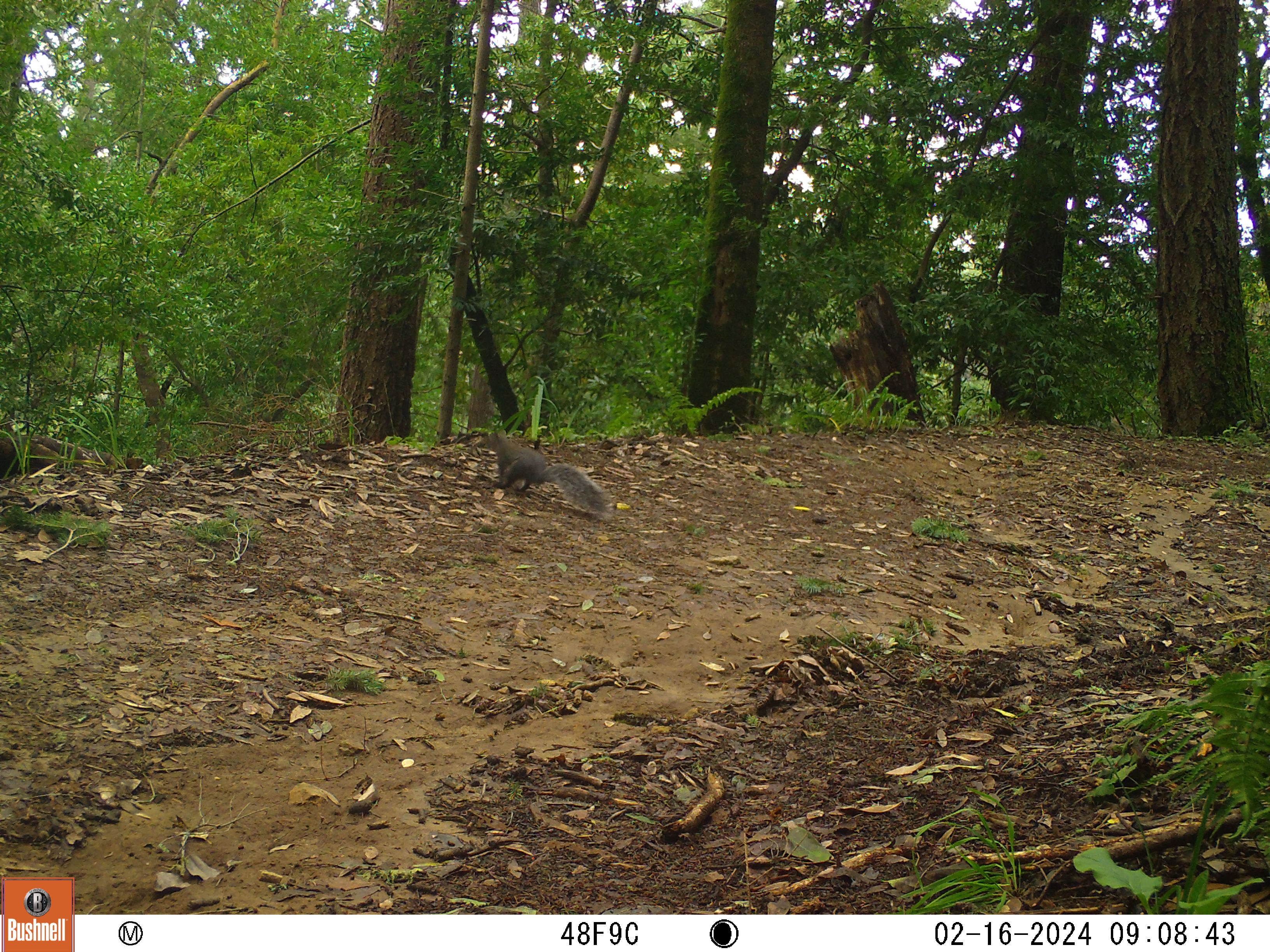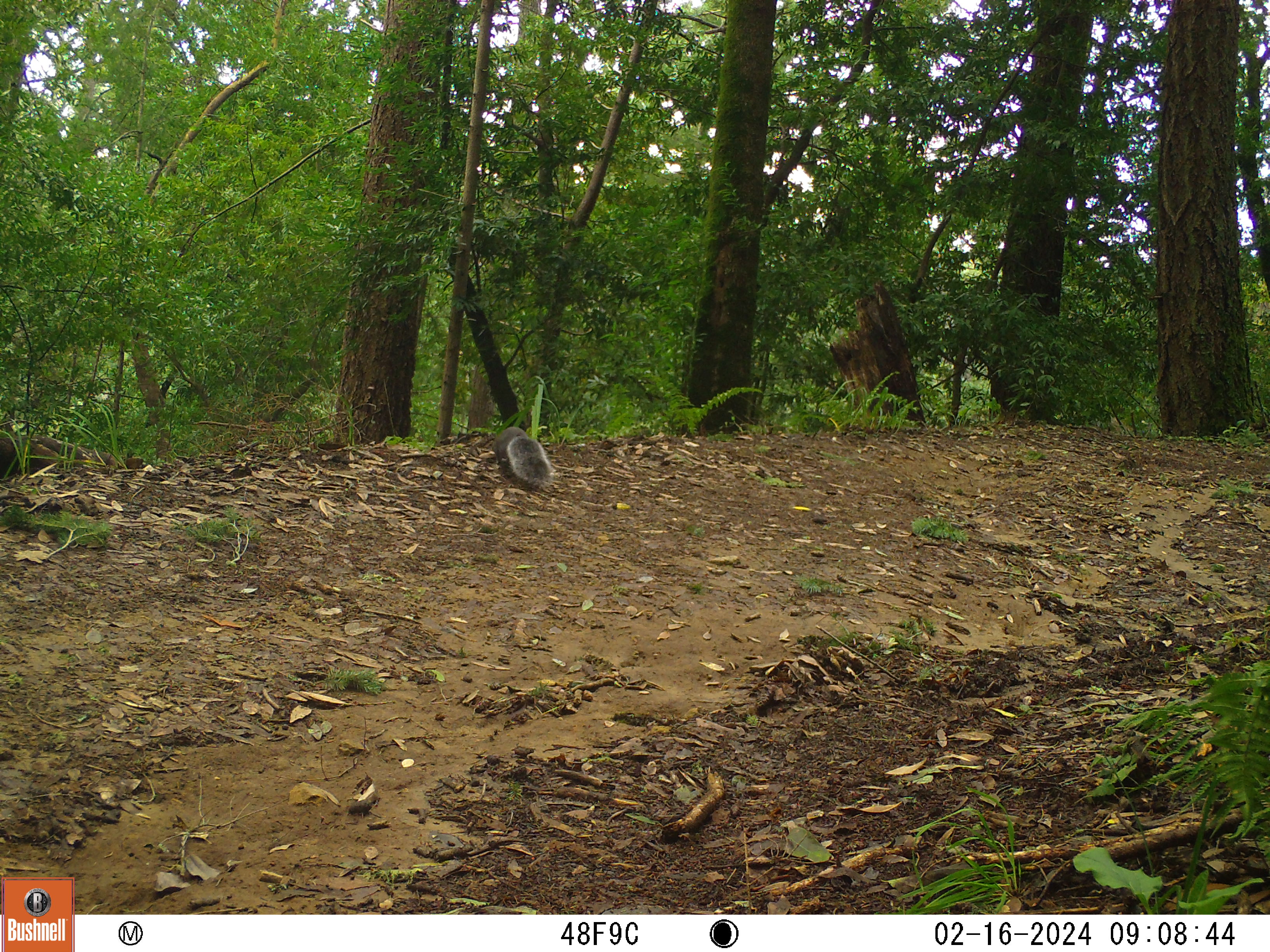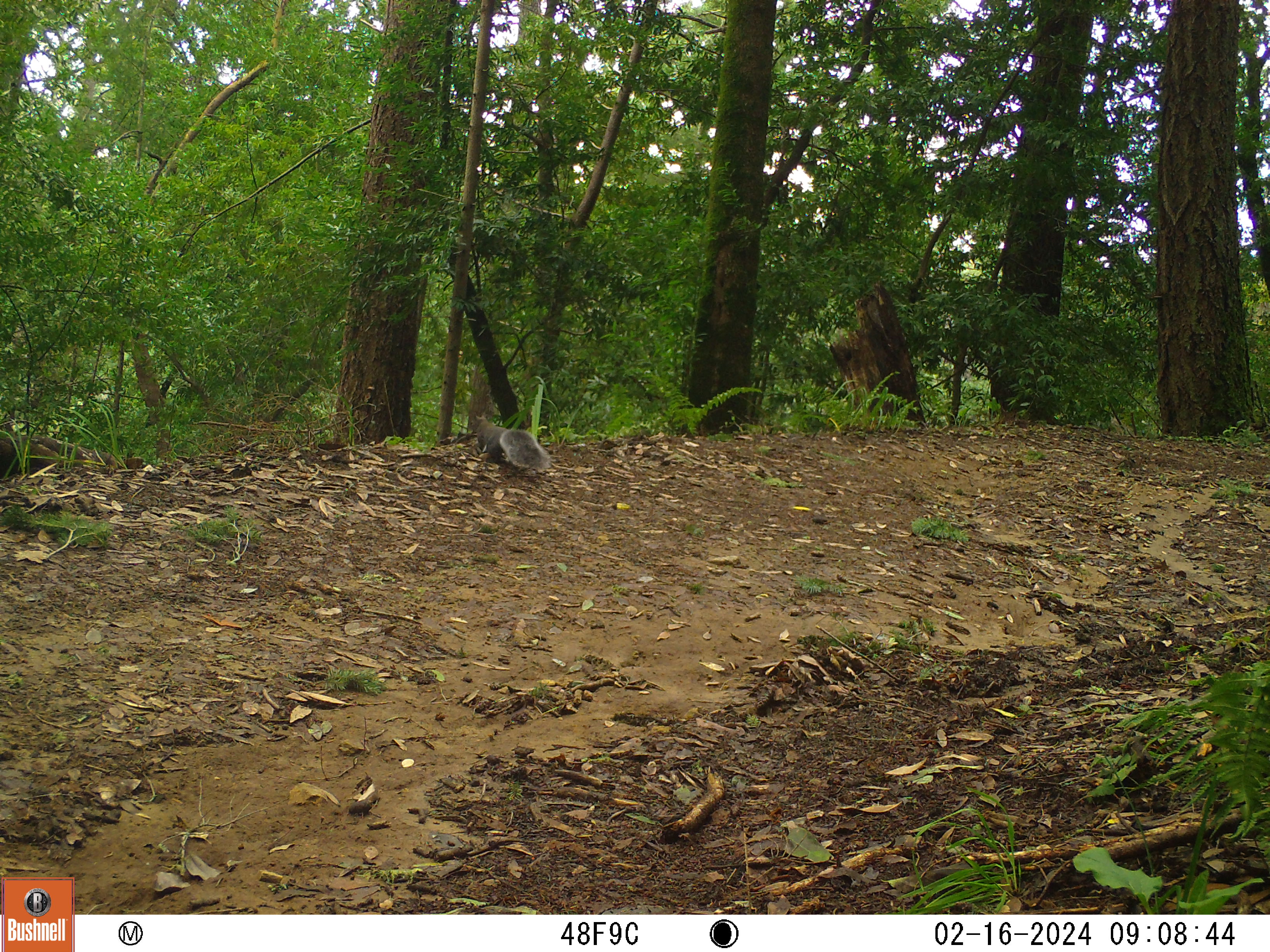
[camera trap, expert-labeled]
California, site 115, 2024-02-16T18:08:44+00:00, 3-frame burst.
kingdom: Animalia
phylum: Chordata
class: Mammalia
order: Rodentia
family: Sciuridae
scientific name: Sciuridae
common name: squirrel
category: unknown squirrel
Unknown squirrel (squirrel) (Sciuridae).